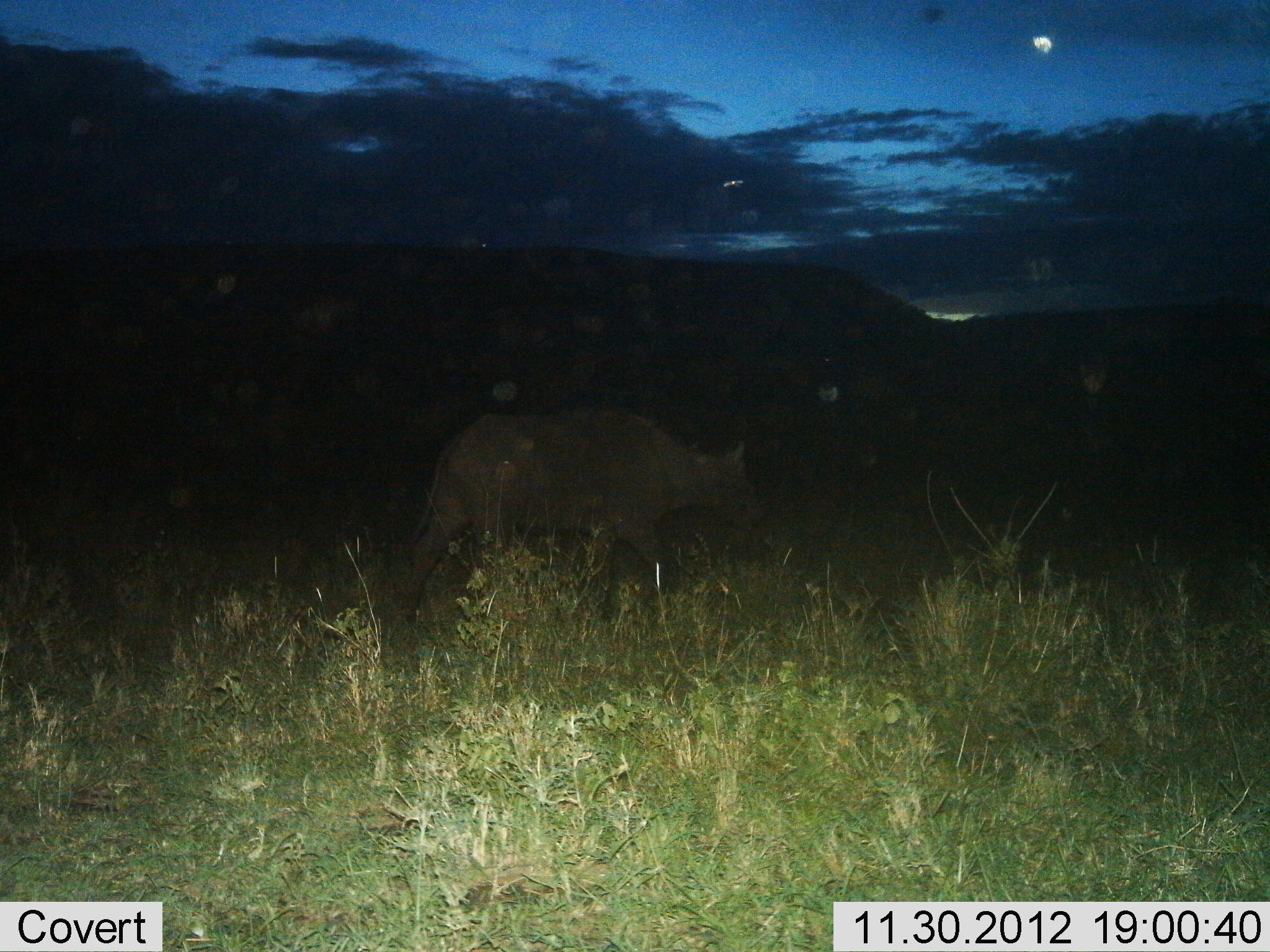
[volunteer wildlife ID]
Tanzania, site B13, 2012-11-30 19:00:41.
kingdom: Animalia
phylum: Chordata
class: Mammalia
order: Artiodactyla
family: Bovidae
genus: Syncerus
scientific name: Syncerus caffer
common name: cape buffalo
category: buffalo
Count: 1.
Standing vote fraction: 10%.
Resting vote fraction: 0%.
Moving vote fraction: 90%.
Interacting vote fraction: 0%.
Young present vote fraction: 10%.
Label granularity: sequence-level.